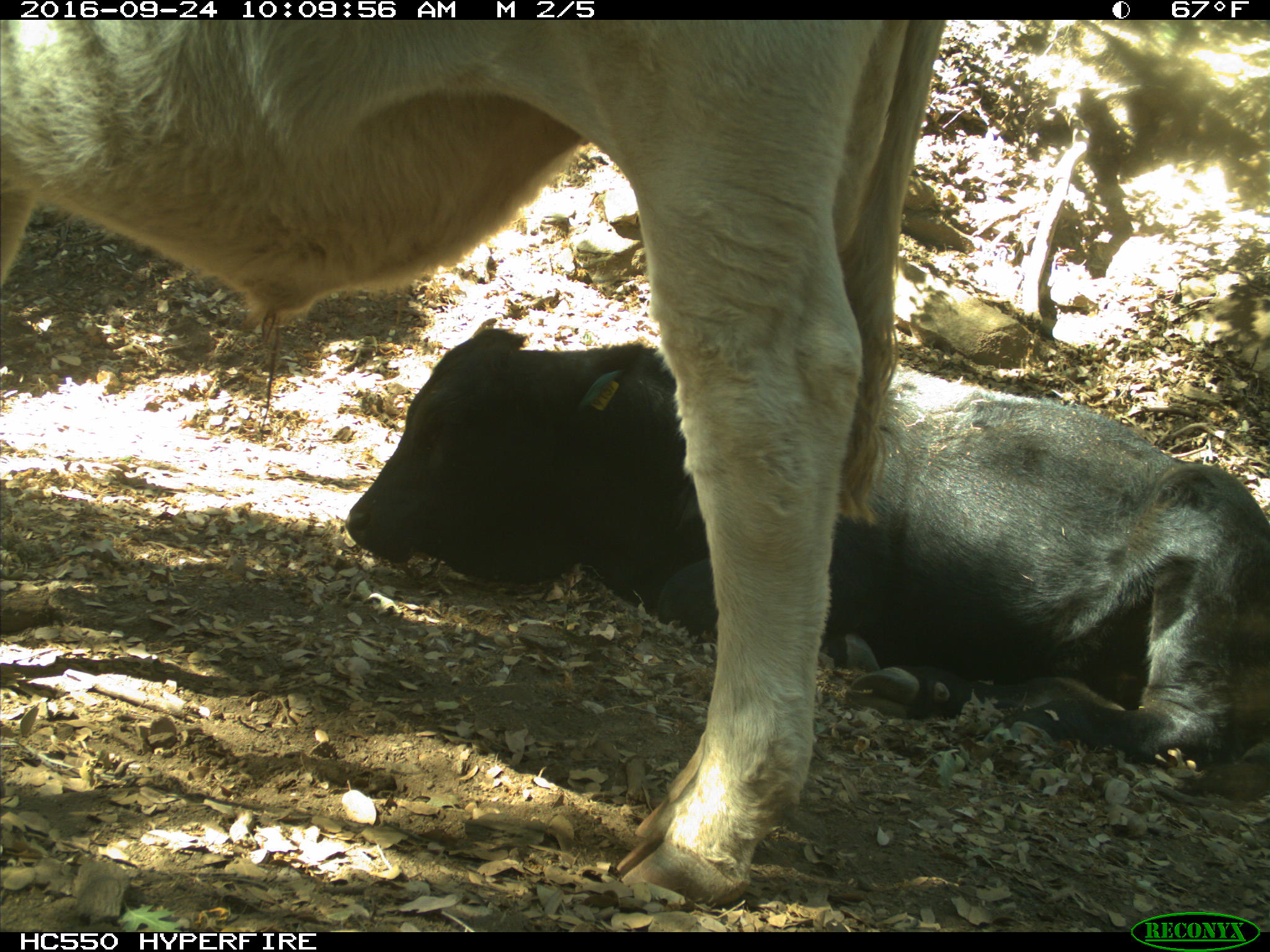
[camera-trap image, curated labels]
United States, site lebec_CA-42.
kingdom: Animalia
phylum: Chordata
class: Mammalia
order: Artiodactyla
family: Bovidae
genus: Bos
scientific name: Bos taurus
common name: domestic cow